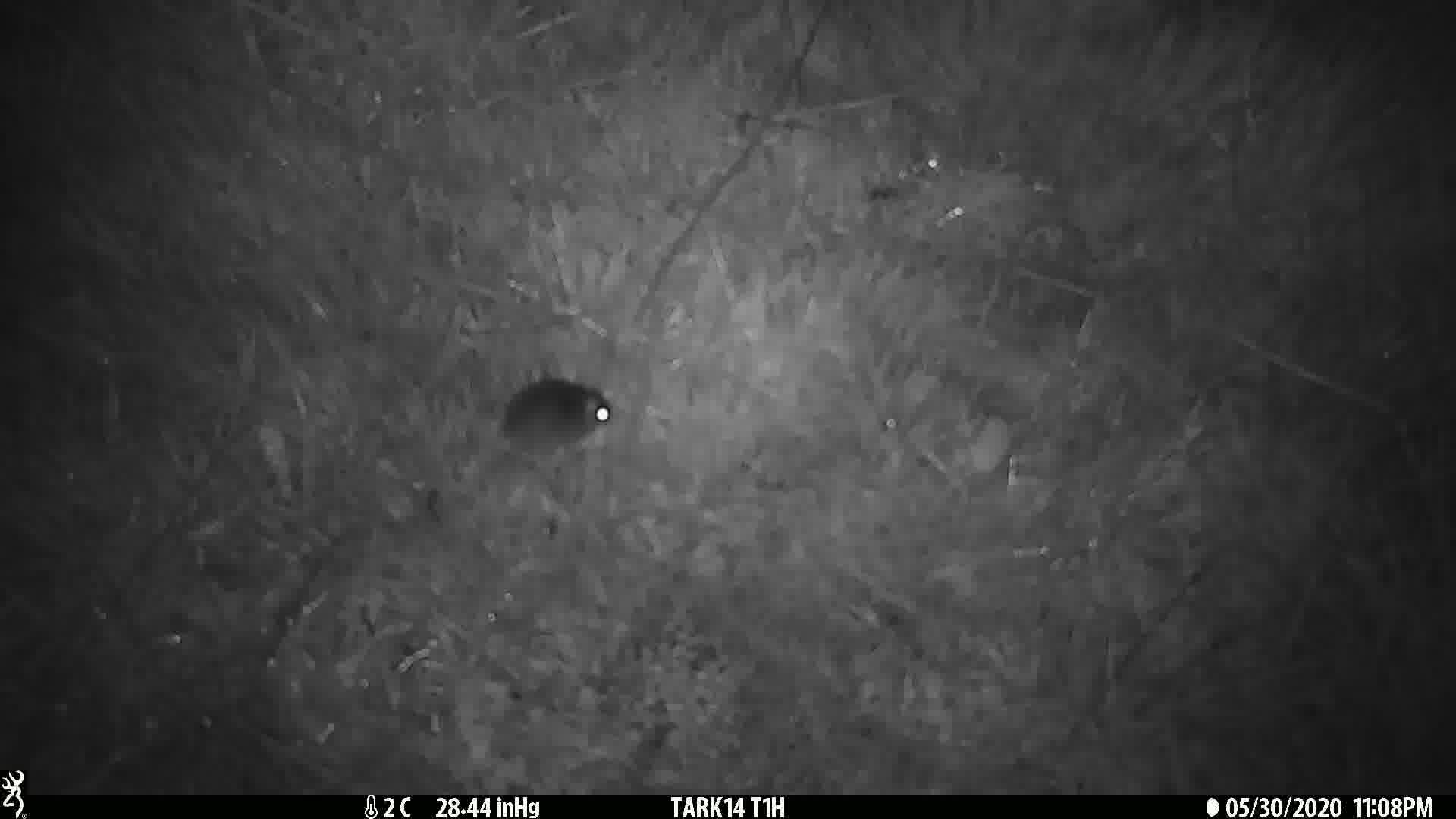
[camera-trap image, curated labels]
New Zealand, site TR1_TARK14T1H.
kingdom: Animalia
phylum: Chordata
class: Mammalia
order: Rodentia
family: Muridae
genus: Mus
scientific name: Mus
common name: mouse